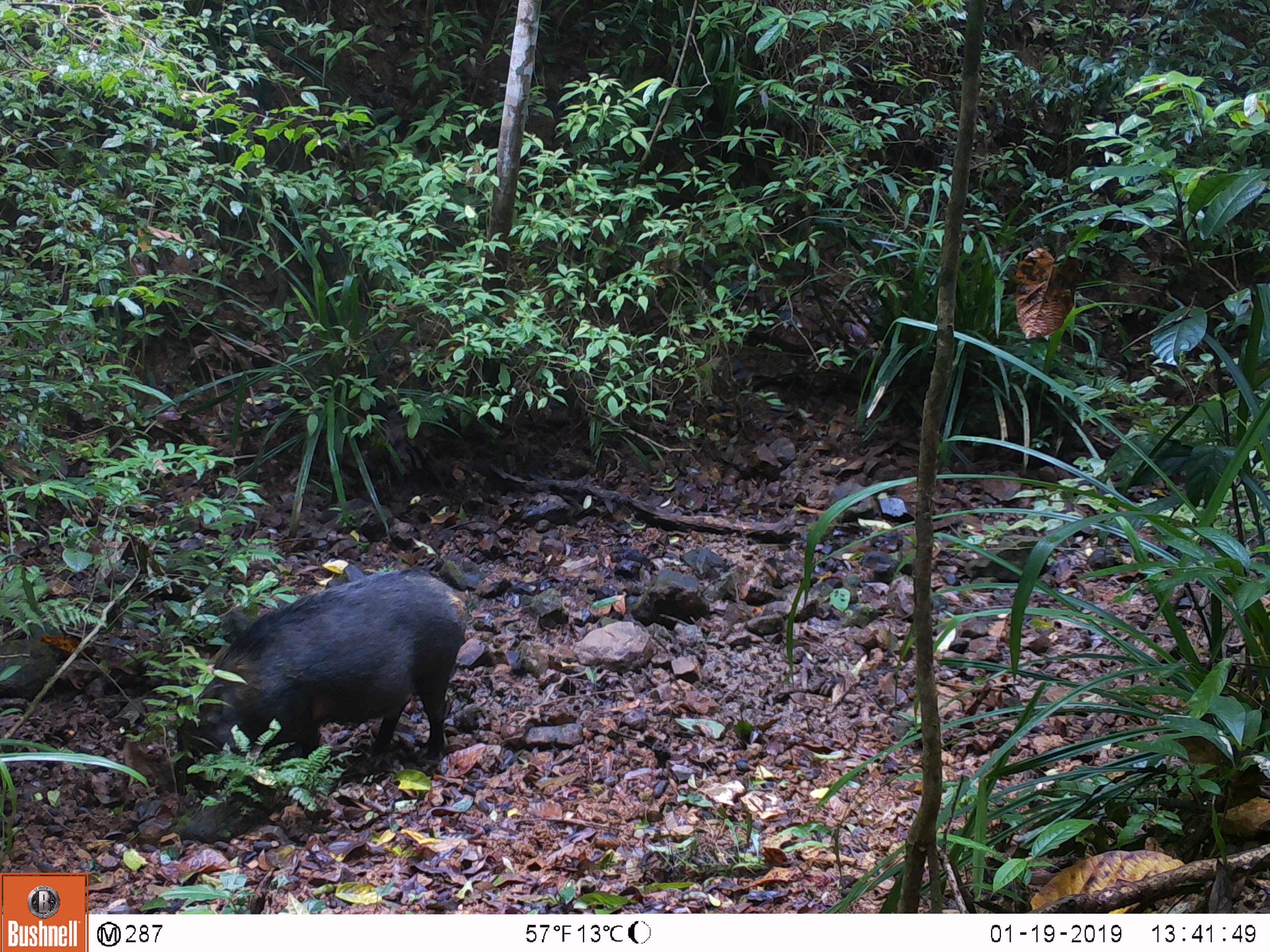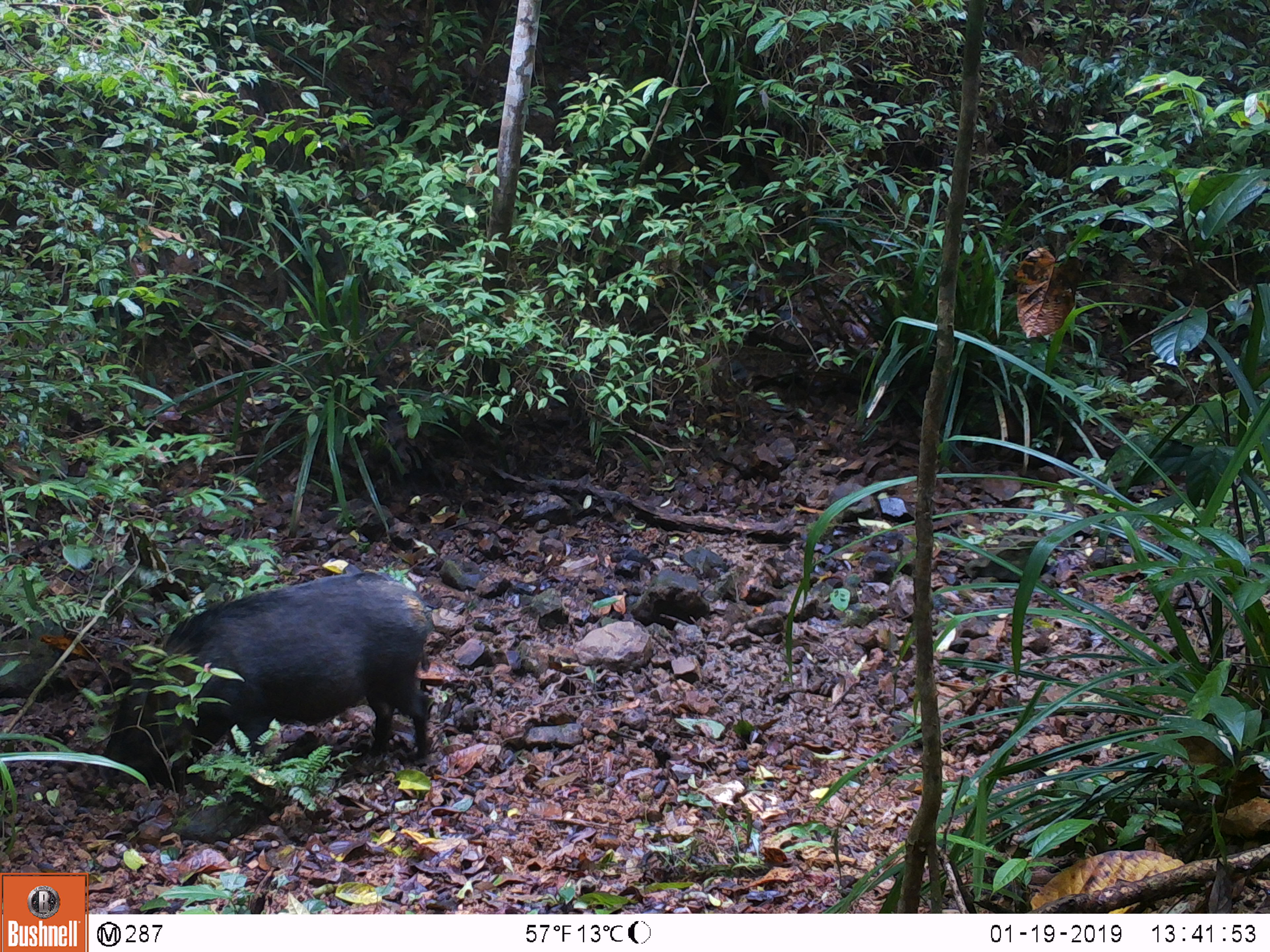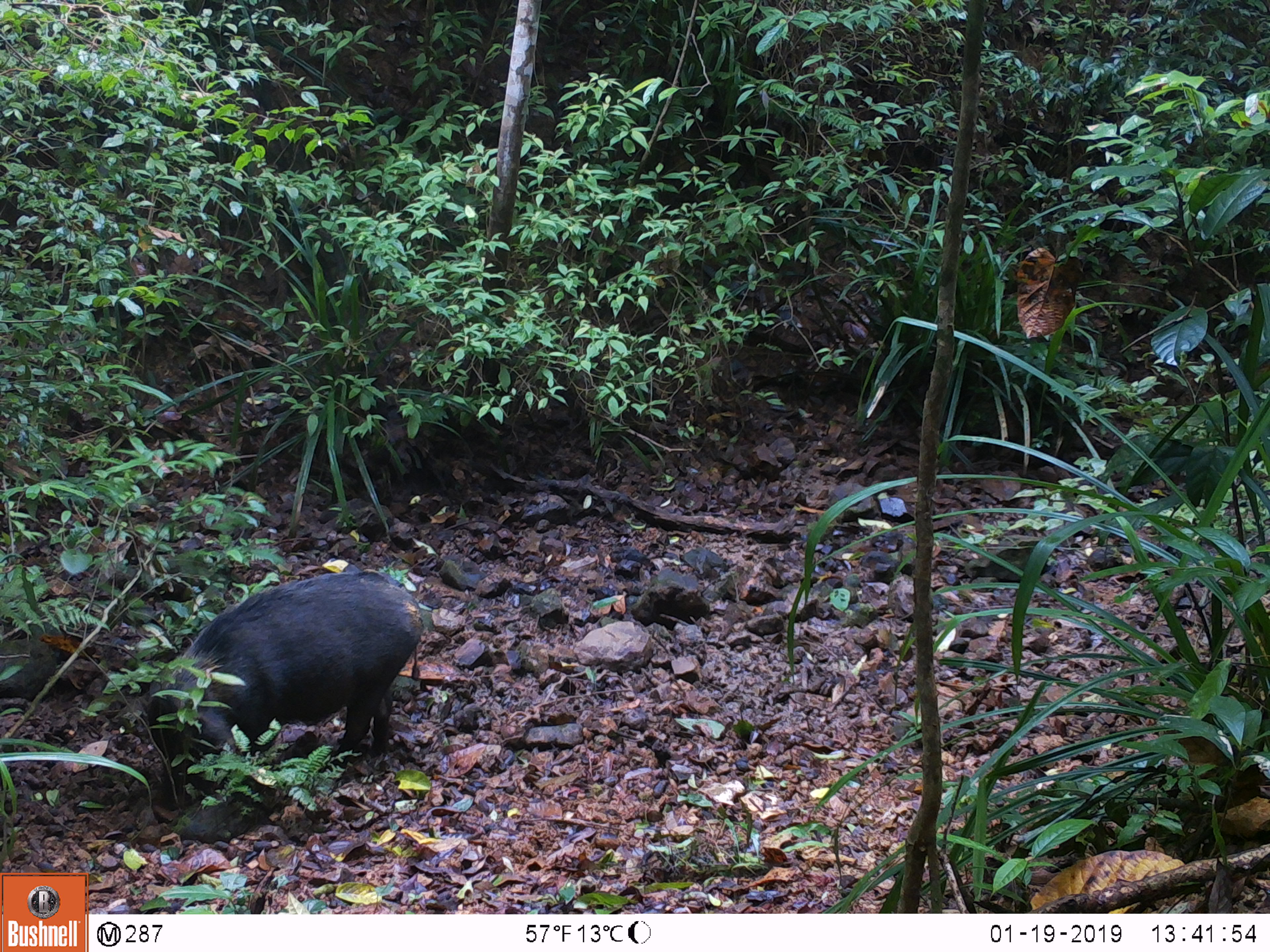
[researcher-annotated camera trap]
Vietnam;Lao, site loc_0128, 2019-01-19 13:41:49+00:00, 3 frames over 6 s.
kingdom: Animalia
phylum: Chordata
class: Mammalia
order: Artiodactyla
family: Suidae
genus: Sus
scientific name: Sus scrofa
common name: eurasian wild pig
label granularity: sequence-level